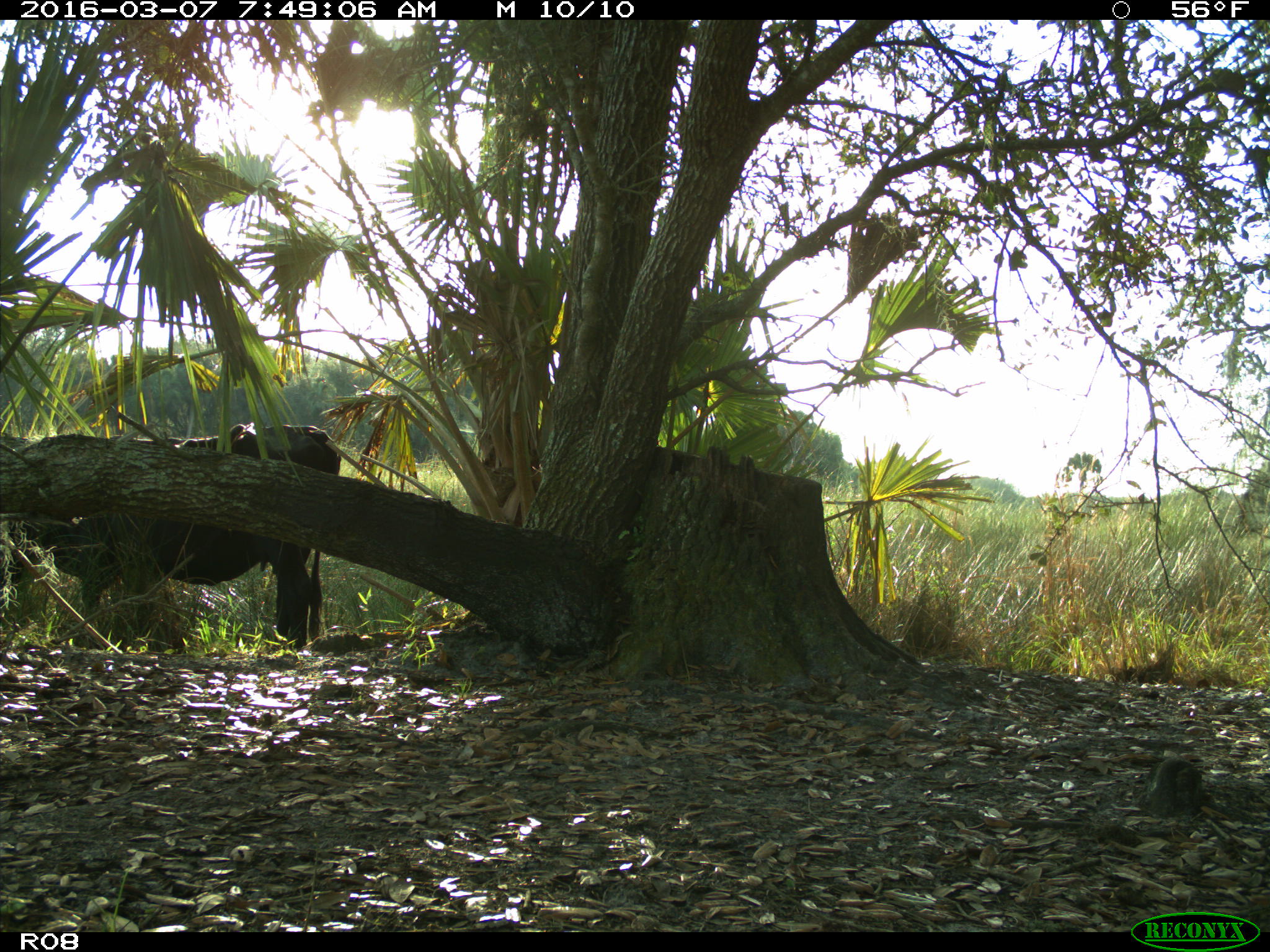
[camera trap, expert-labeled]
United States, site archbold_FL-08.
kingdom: Animalia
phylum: Chordata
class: Mammalia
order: Artiodactyla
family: Bovidae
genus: Bos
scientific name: Bos taurus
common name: domestic cow